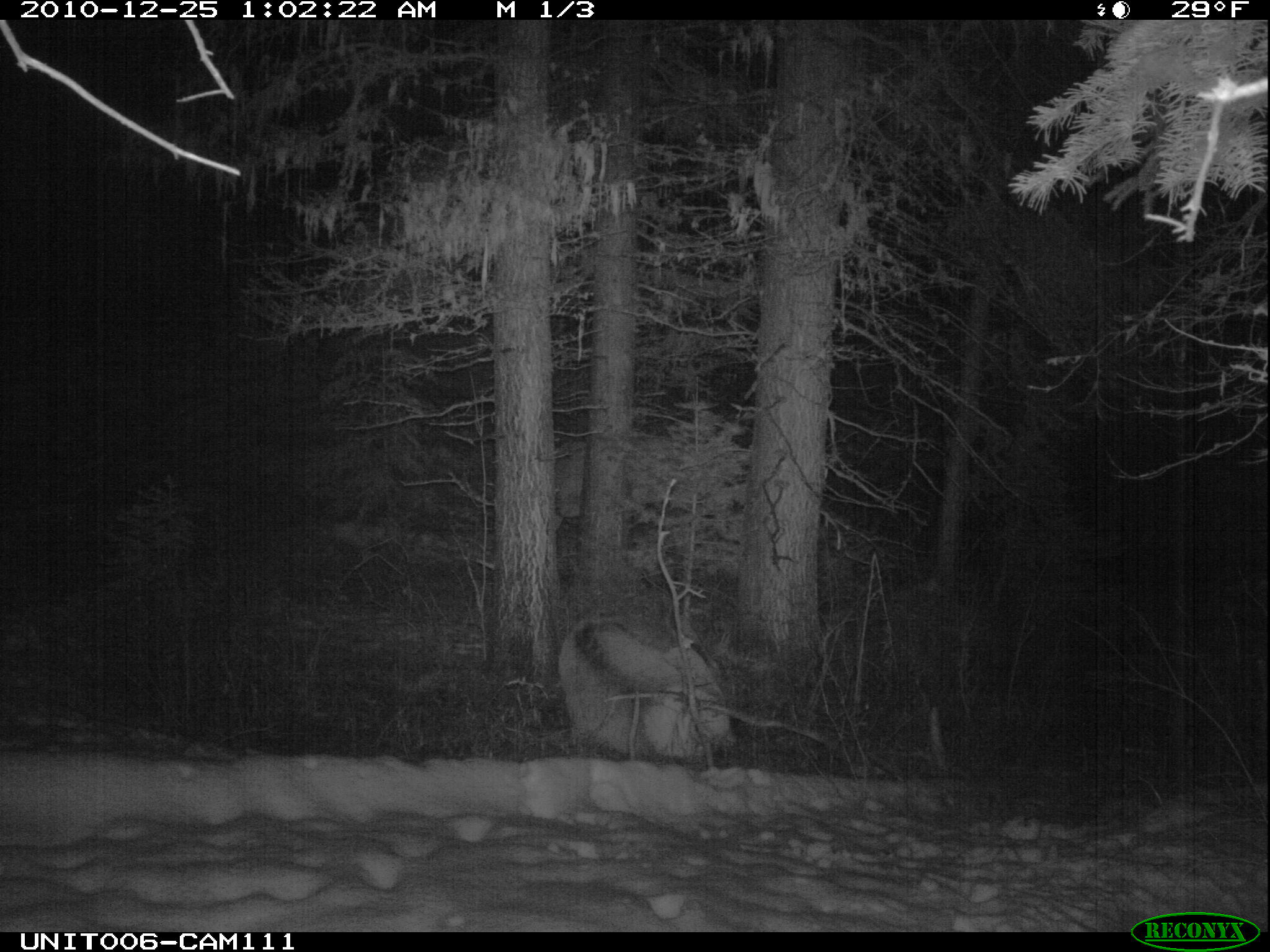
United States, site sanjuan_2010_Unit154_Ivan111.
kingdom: Animalia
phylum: Chordata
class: Mammalia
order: Artiodactyla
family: Cervidae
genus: Cervus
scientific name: Cervus elaphus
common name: red deer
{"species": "Cervus elaphus (red deer)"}